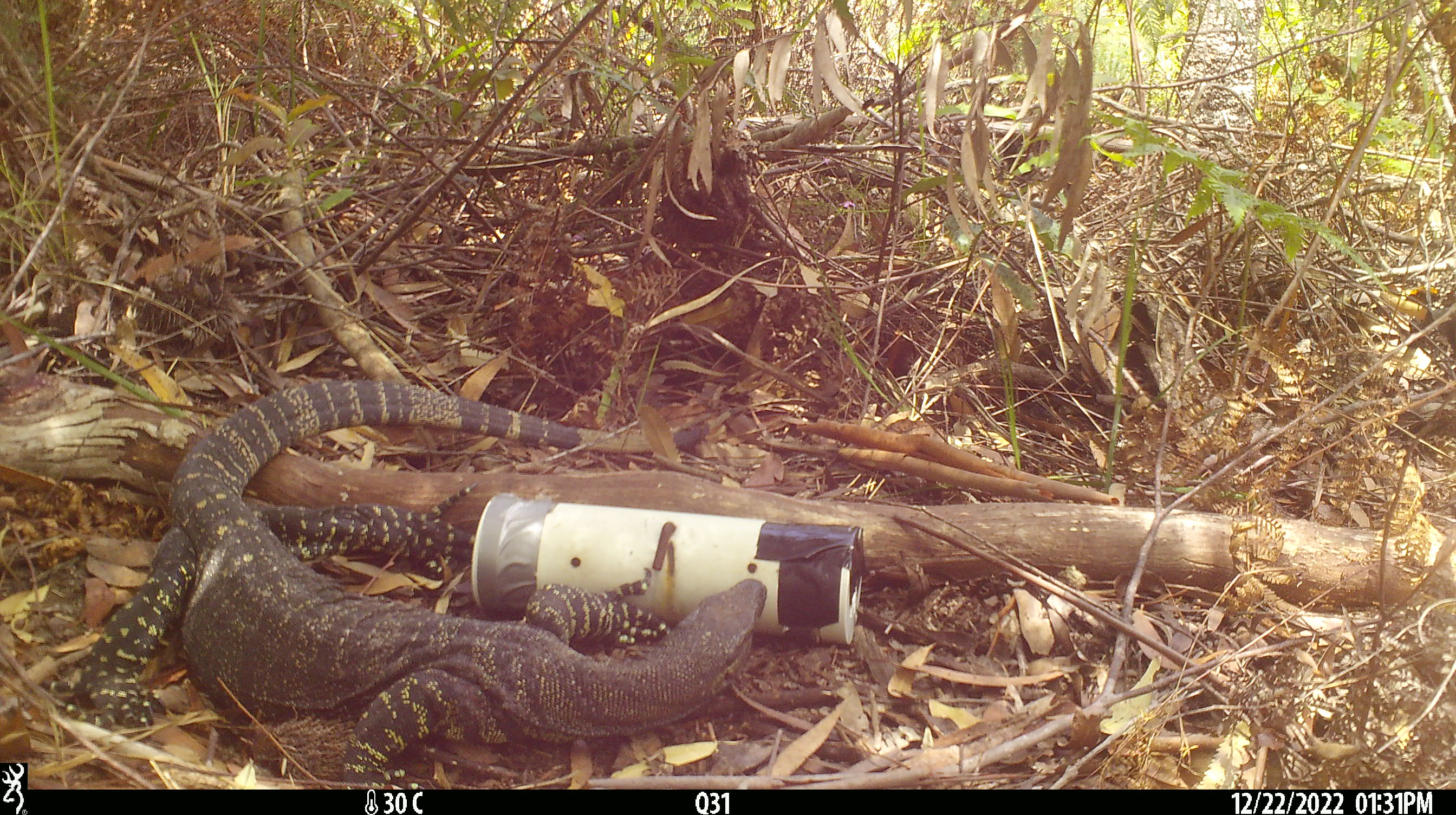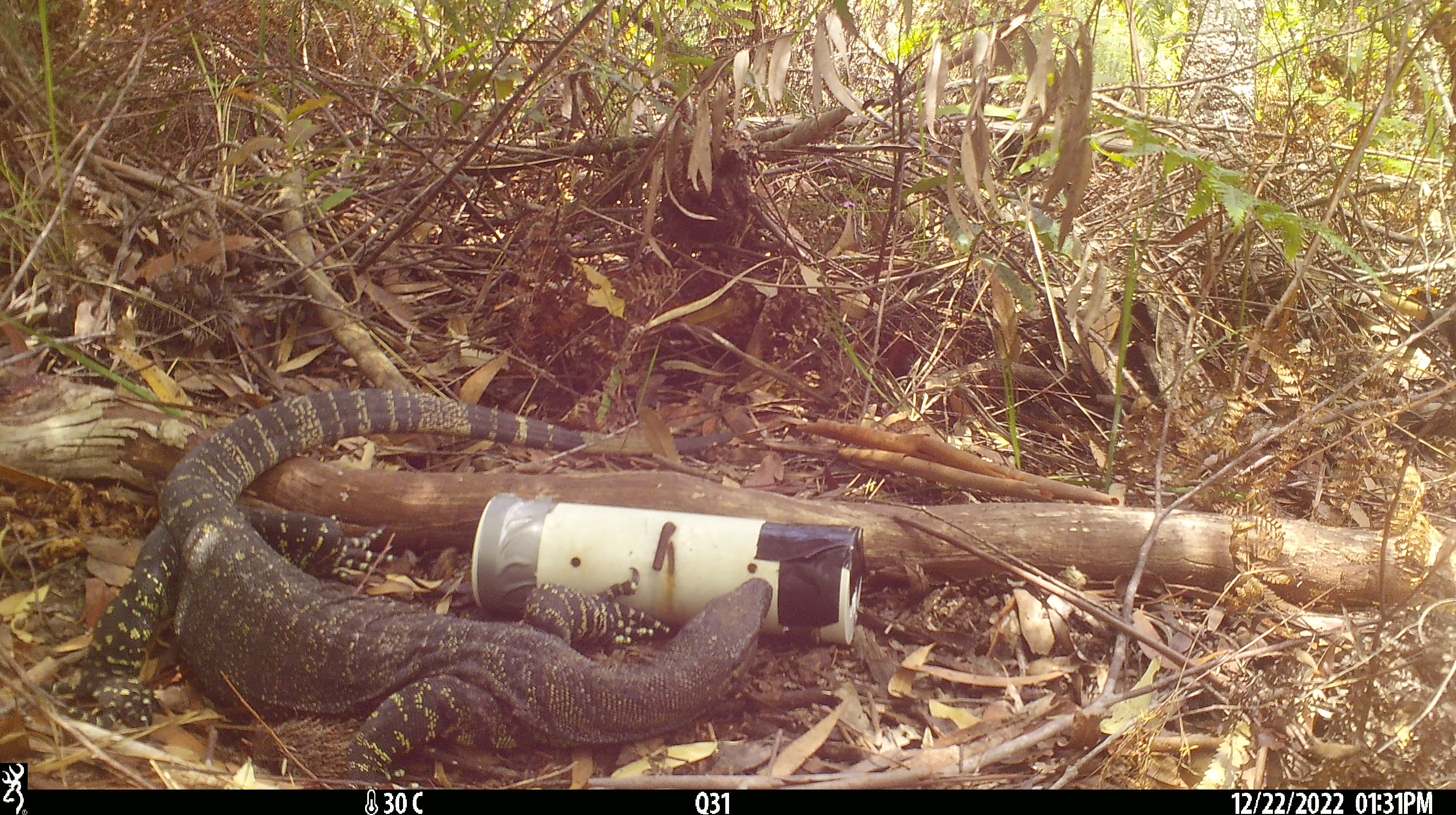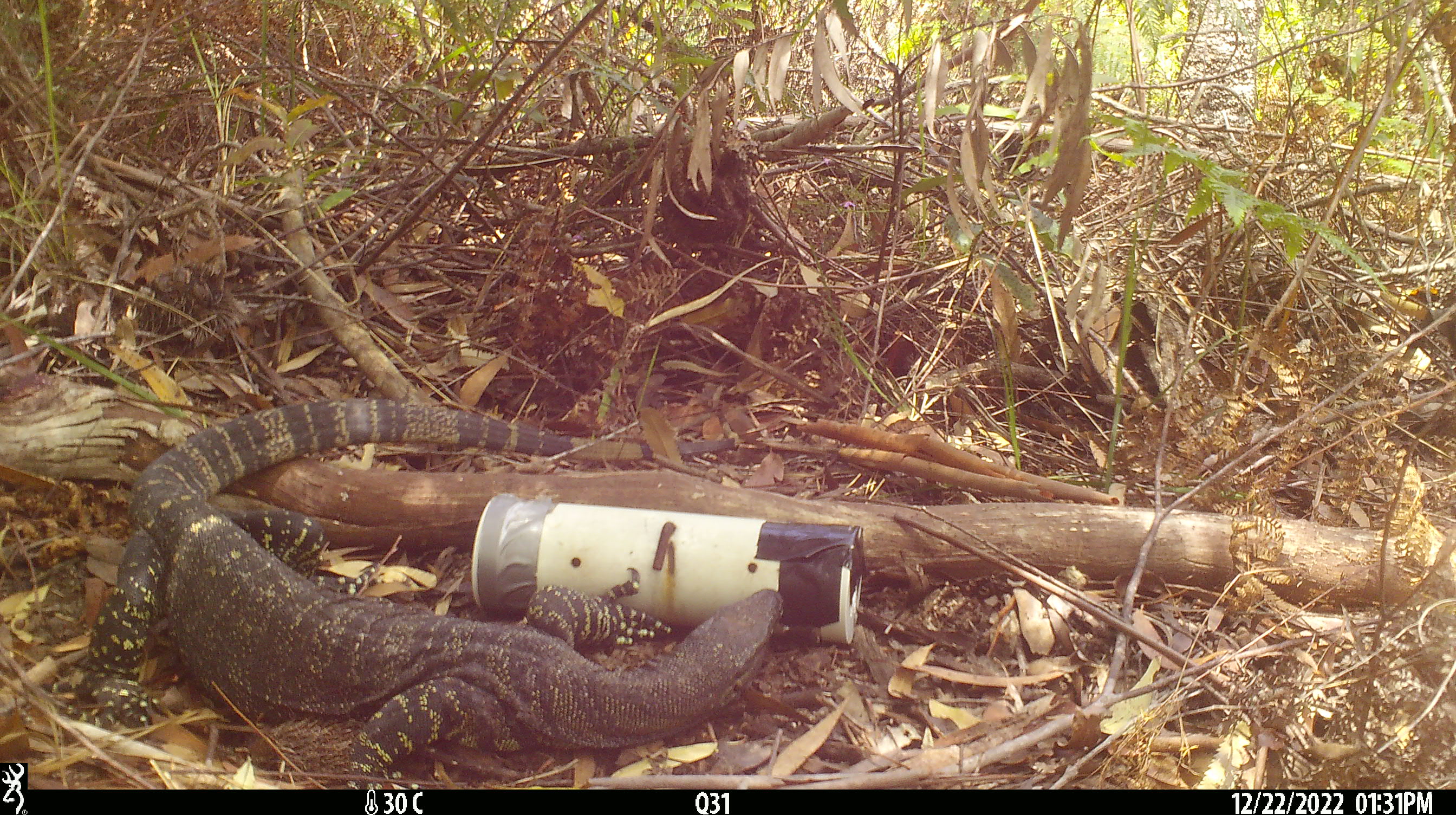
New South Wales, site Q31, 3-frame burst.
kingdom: Animalia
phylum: Chordata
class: Reptilia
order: Squamata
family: Varanidae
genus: Varanus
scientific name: Varanus varius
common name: lace monitor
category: goanna